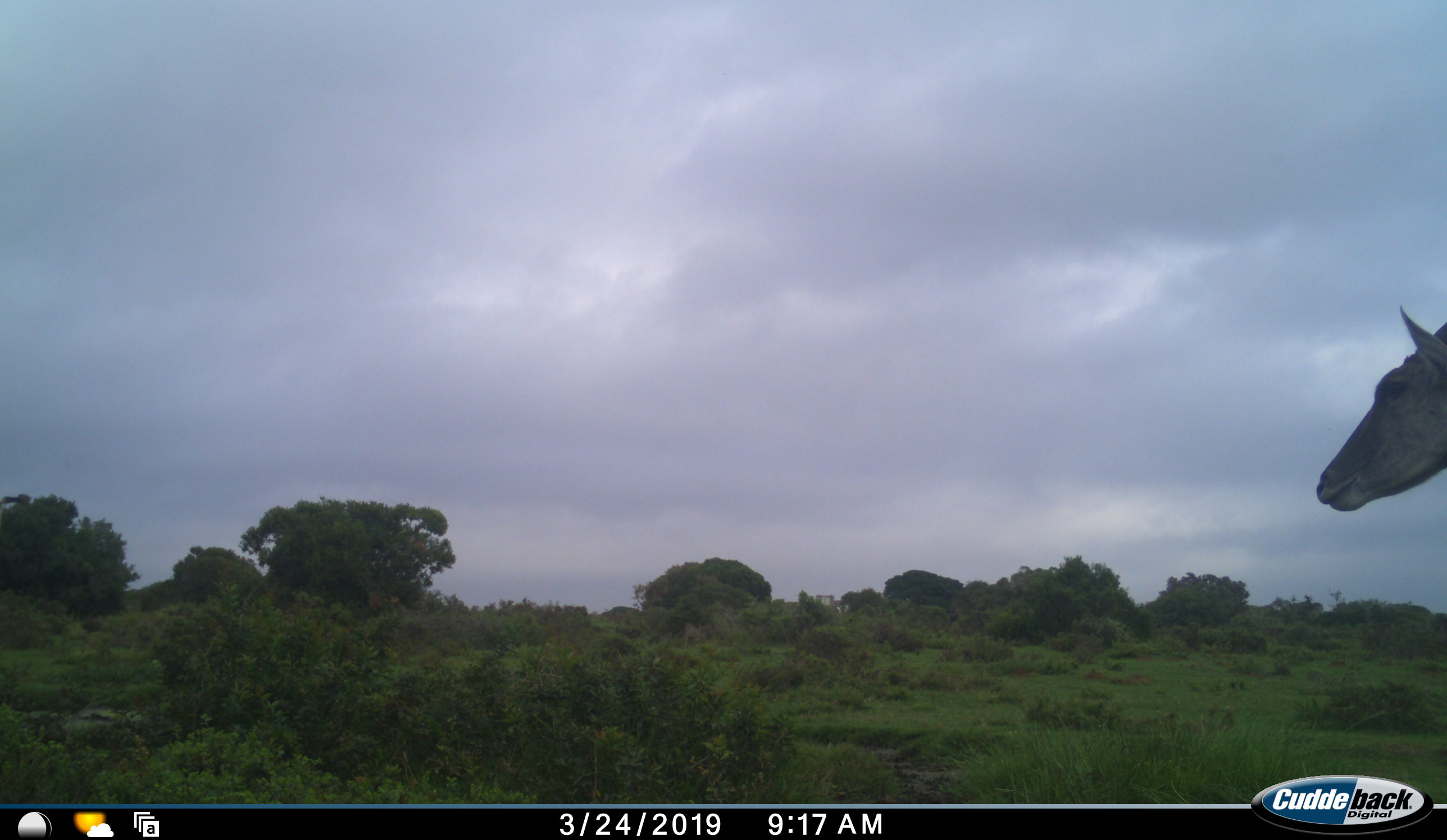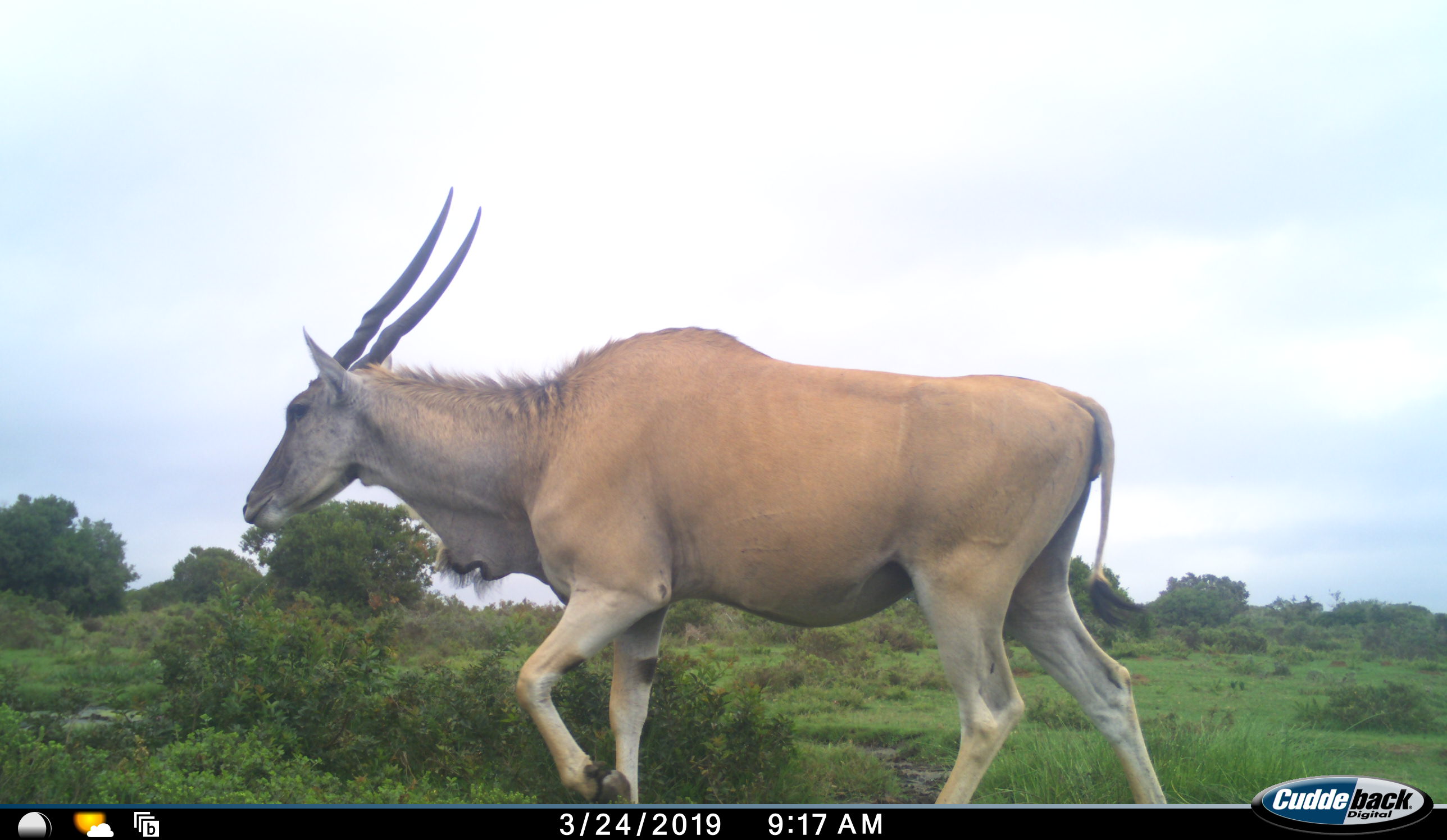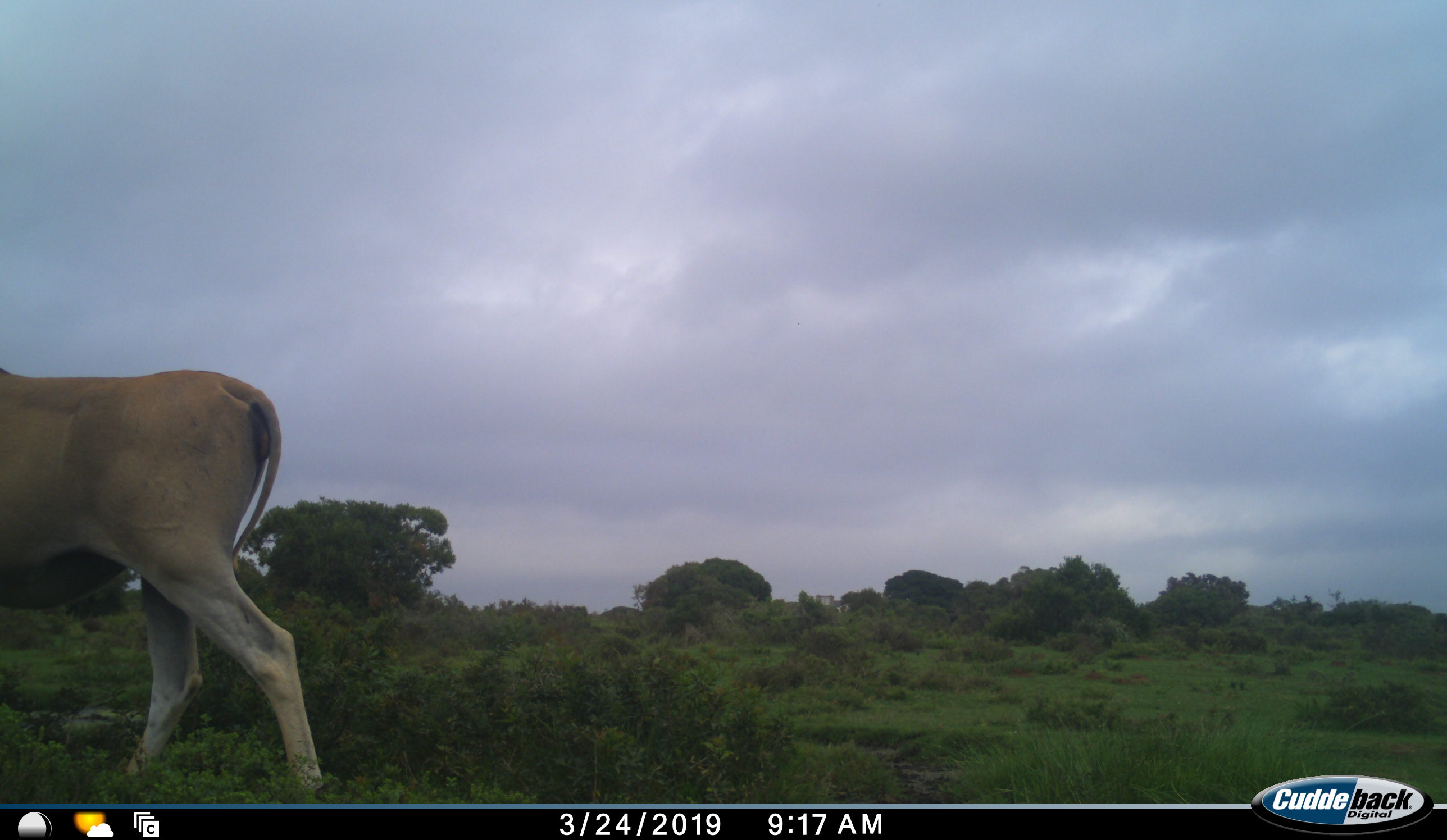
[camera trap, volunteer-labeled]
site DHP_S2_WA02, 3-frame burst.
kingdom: Animalia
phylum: Chordata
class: Mammalia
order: Artiodactyla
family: Bovidae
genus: Tragelaphus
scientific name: Tragelaphus oryx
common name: eland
Eland (Tragelaphus oryx), count 1. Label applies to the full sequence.